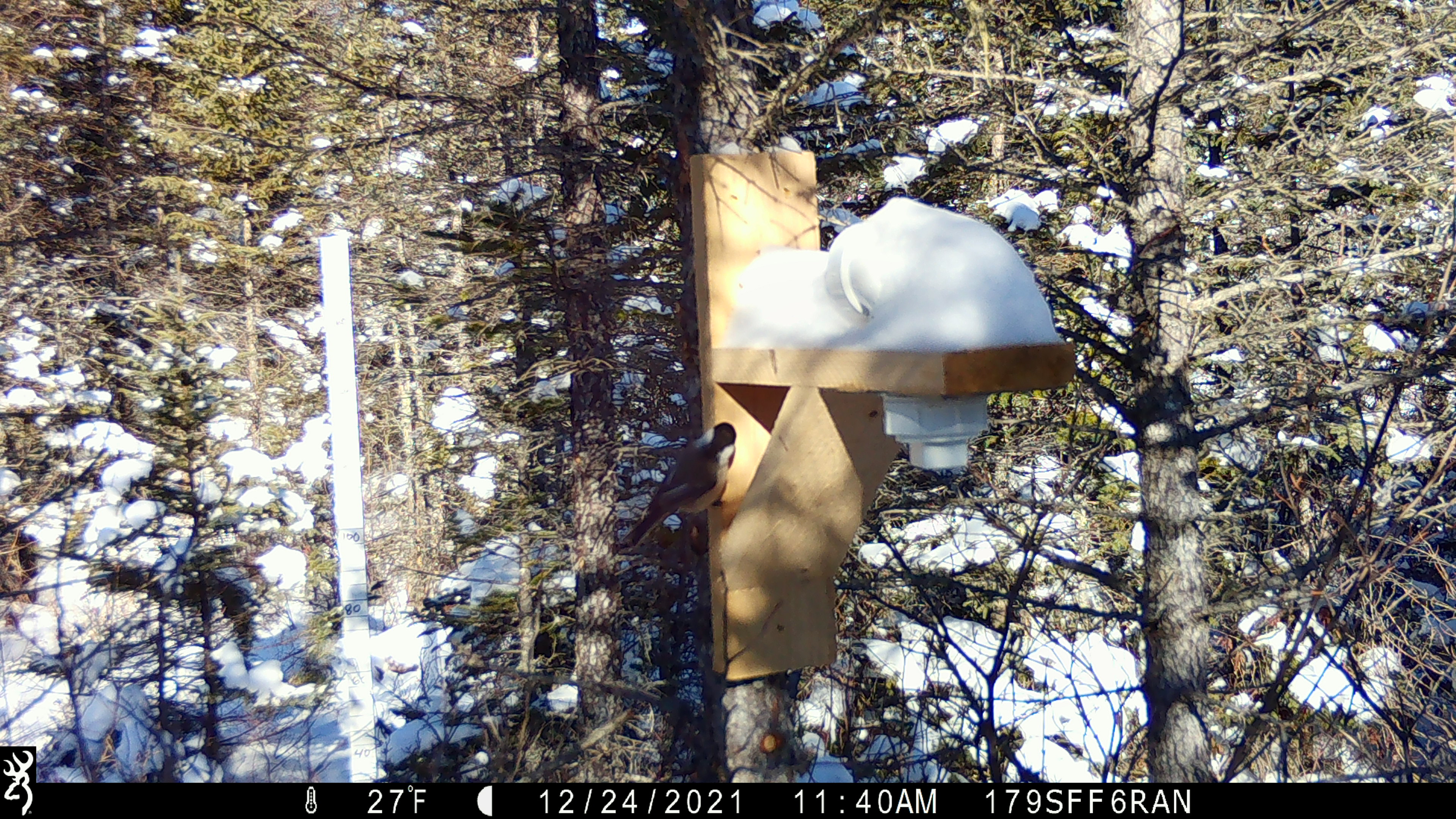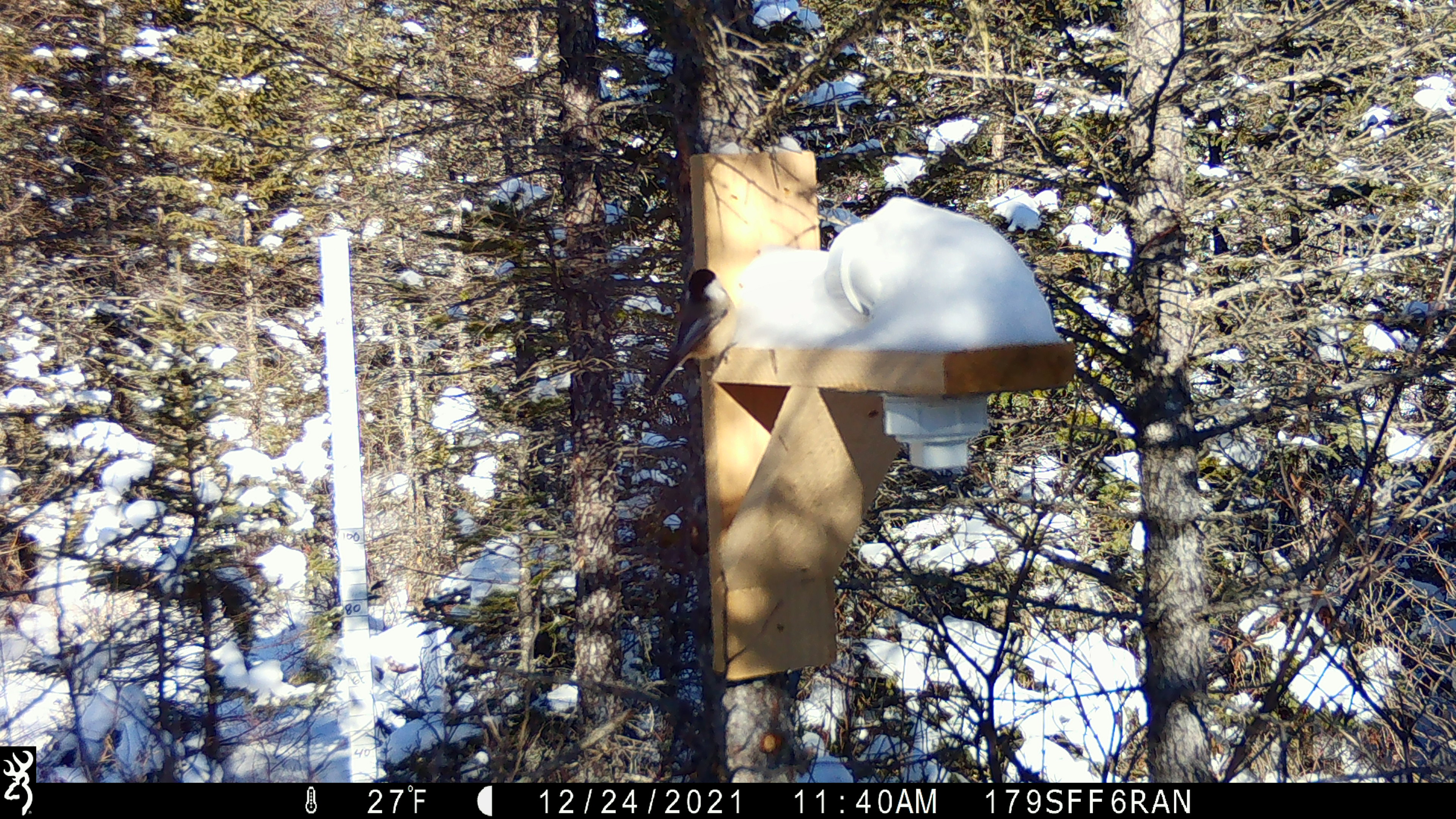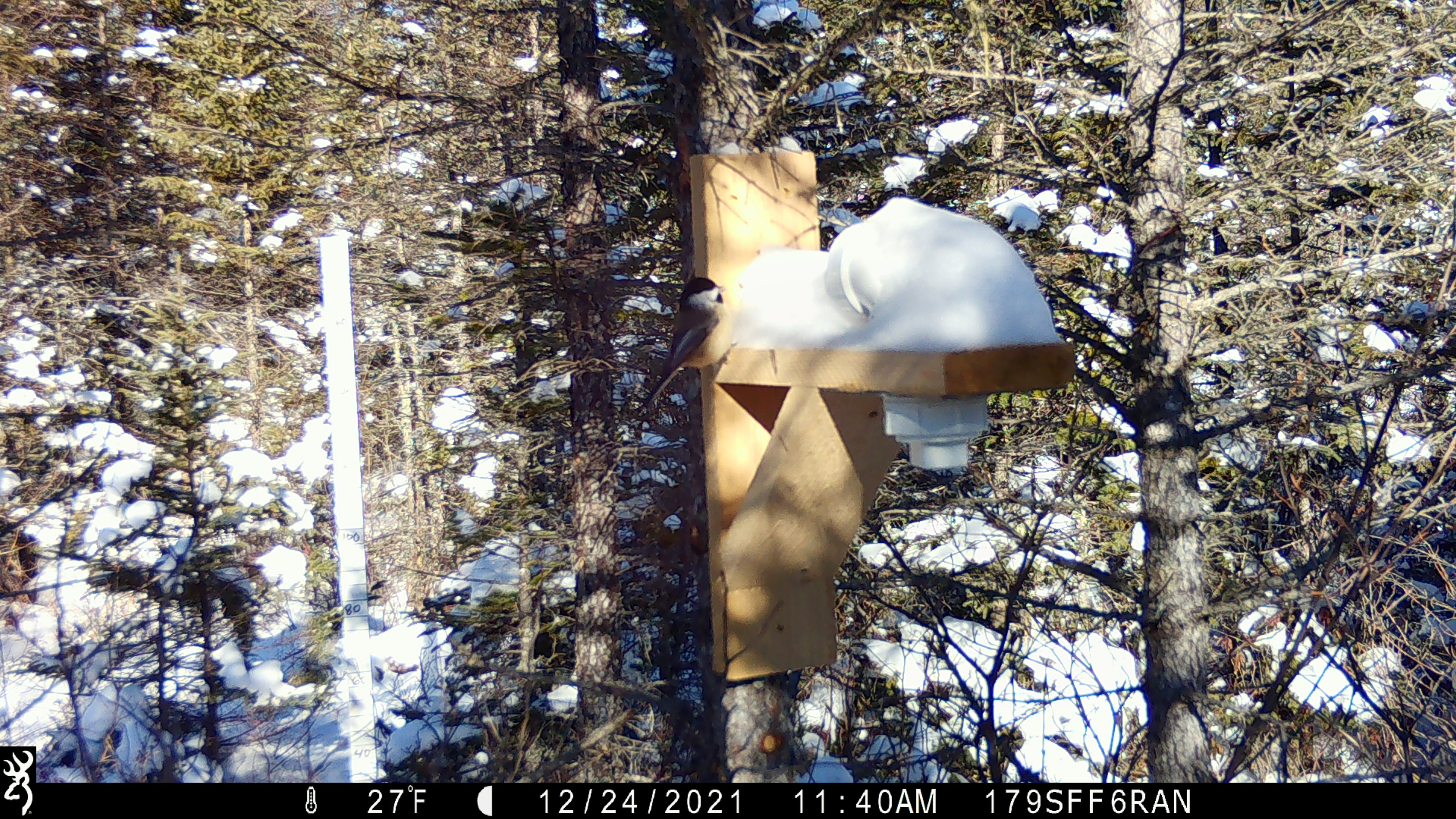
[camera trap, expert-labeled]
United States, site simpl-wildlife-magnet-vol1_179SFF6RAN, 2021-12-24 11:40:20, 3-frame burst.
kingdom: Animalia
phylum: Chordata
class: Aves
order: Passeriformes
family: Paridae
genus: Poecile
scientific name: Poecile atricapillus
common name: black-capped chickadee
Black-capped chickadee (Poecile atricapillus).